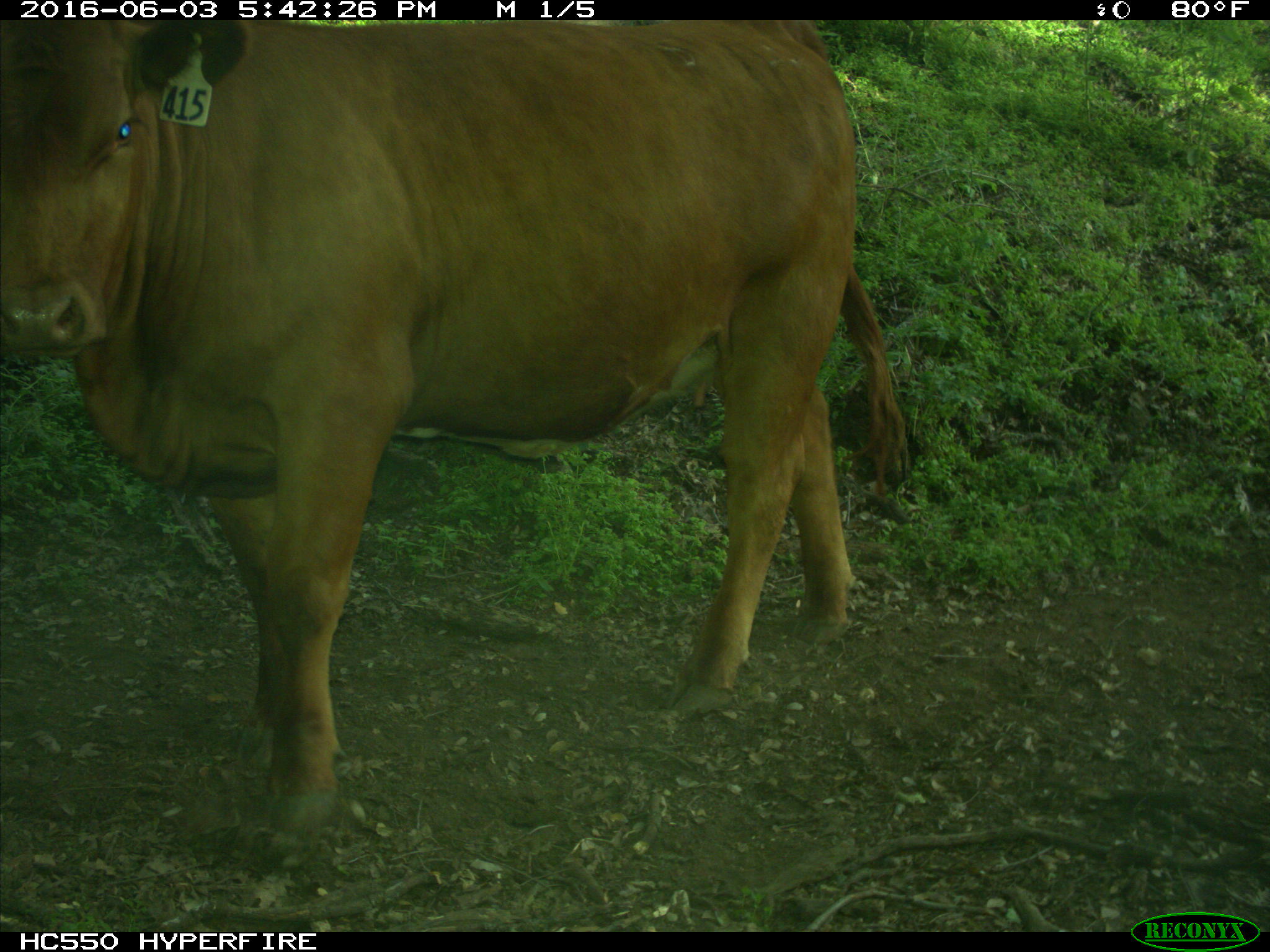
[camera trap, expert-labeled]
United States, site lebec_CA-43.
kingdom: Animalia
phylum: Chordata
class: Mammalia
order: Artiodactyla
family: Bovidae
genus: Bos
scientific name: Bos taurus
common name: domestic cow